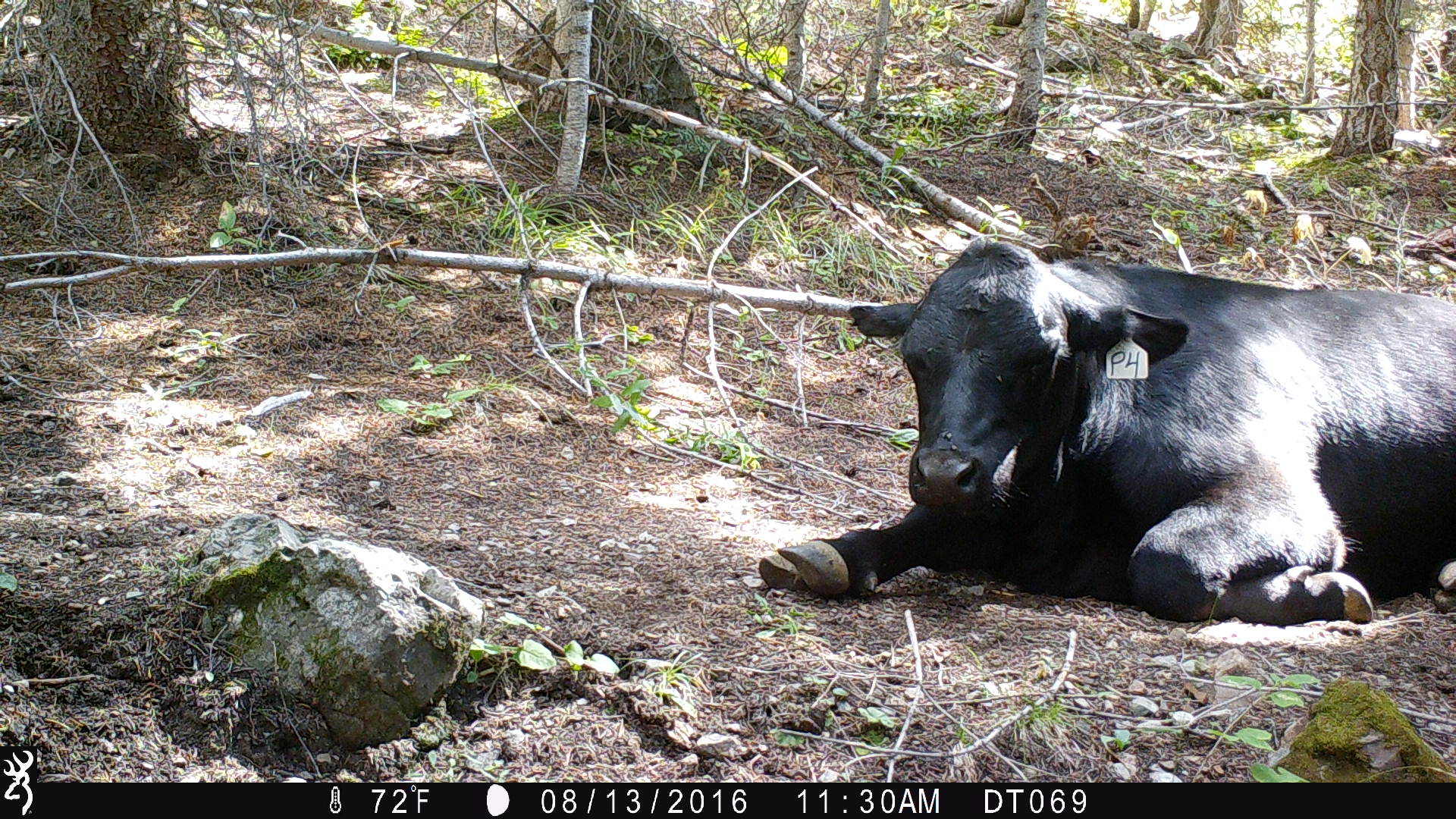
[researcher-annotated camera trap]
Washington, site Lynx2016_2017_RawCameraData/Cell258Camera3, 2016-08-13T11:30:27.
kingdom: Animalia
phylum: Chordata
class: Mammalia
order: Artiodactyla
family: Bovidae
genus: Bos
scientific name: Bos taurus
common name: domestic cattle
Domestic cattle (Bos taurus). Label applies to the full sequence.